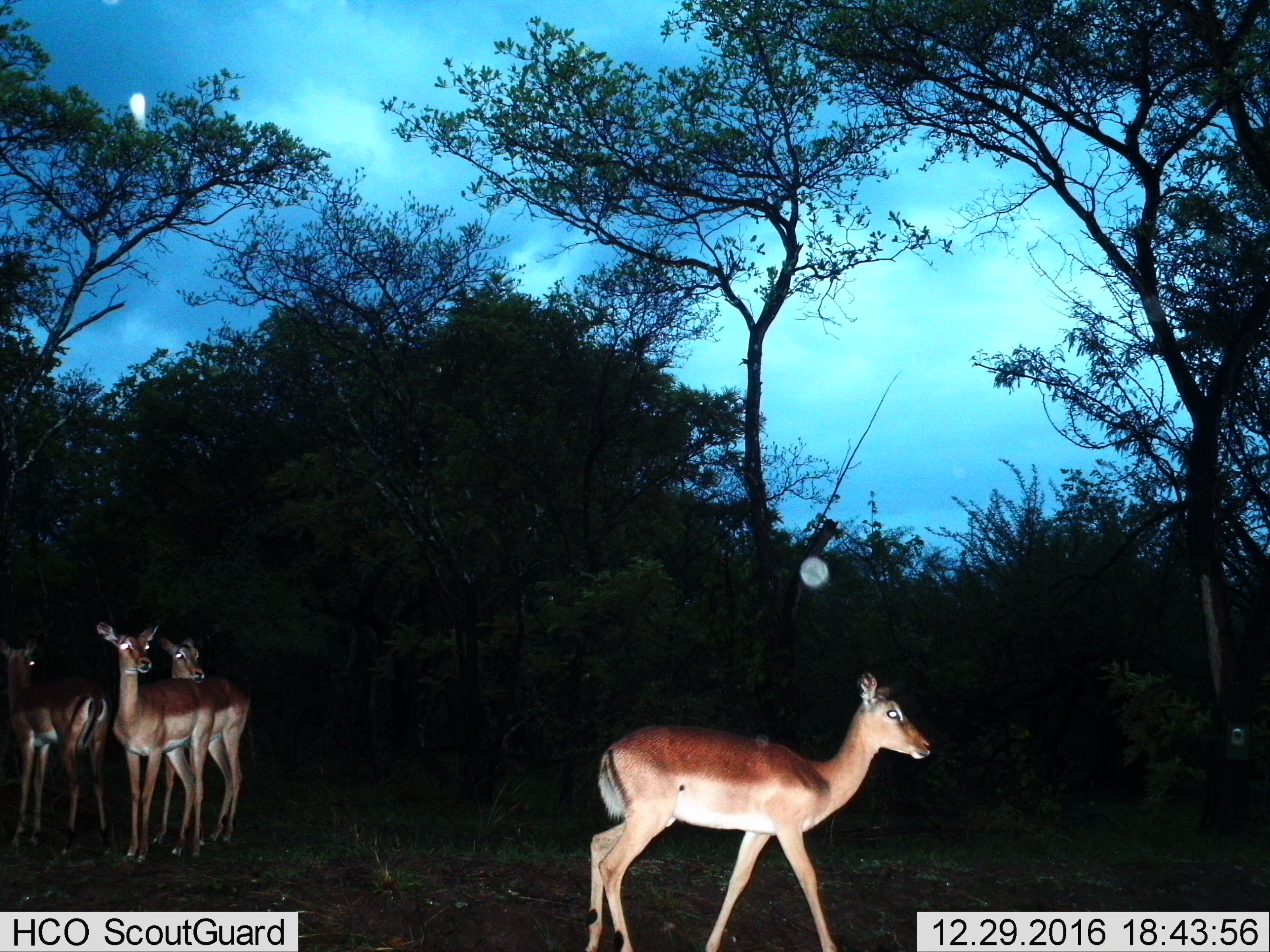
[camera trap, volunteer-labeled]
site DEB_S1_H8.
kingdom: Animalia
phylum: Chordata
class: Mammalia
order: Artiodactyla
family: Bovidae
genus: Aepyceros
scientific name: Aepyceros melampus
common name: impala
Impala (Aepyceros melampus), count 4. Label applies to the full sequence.